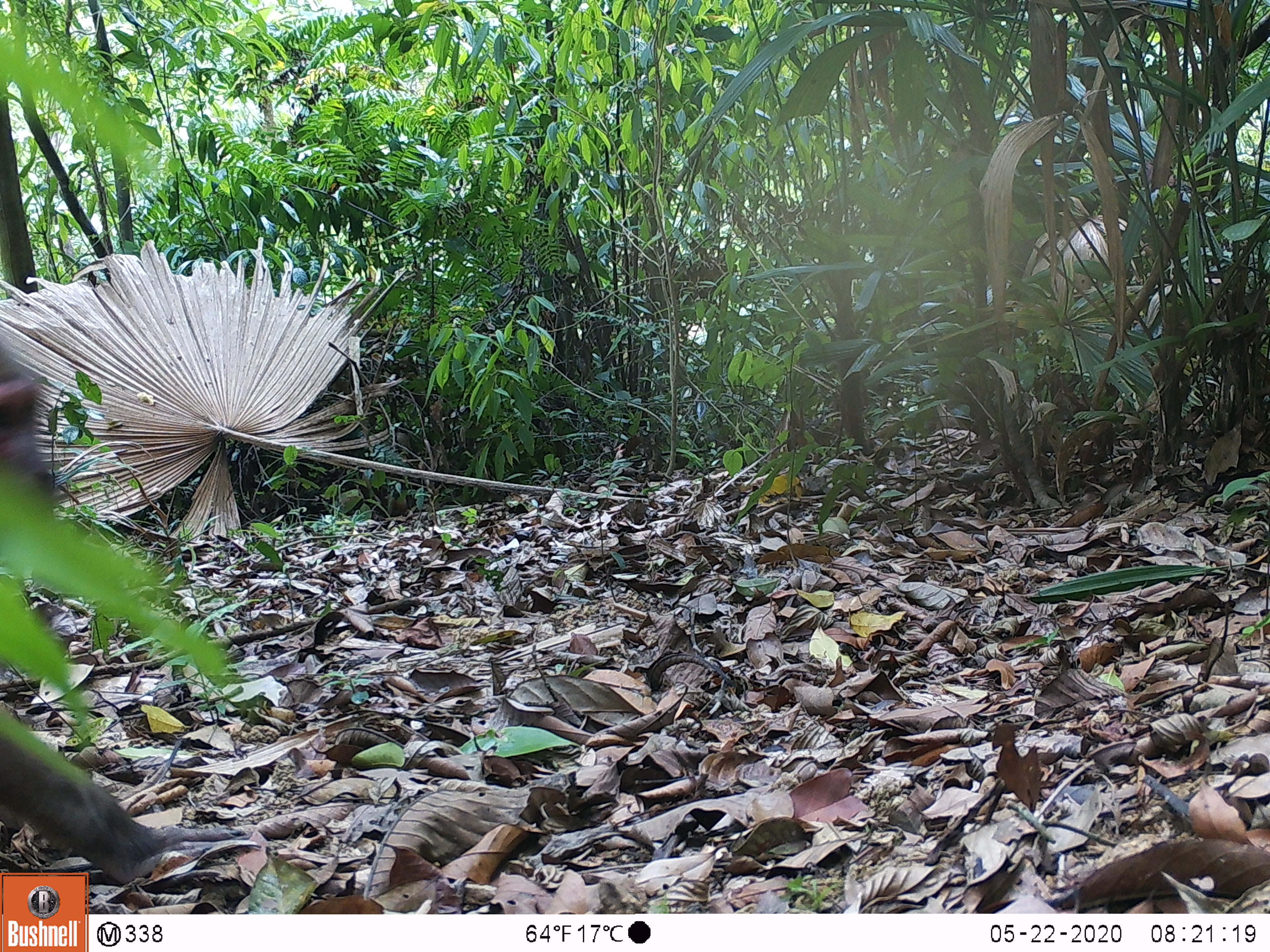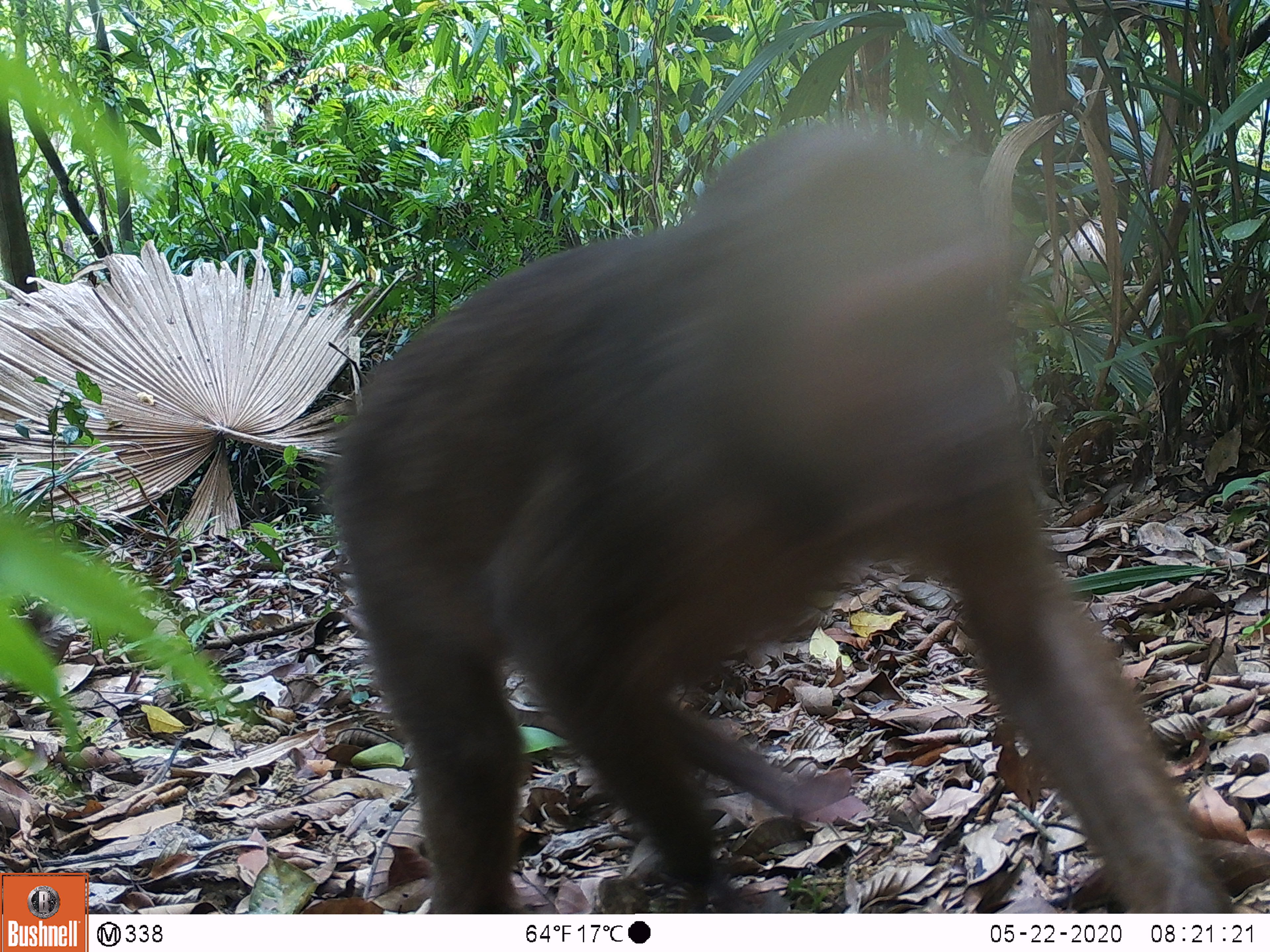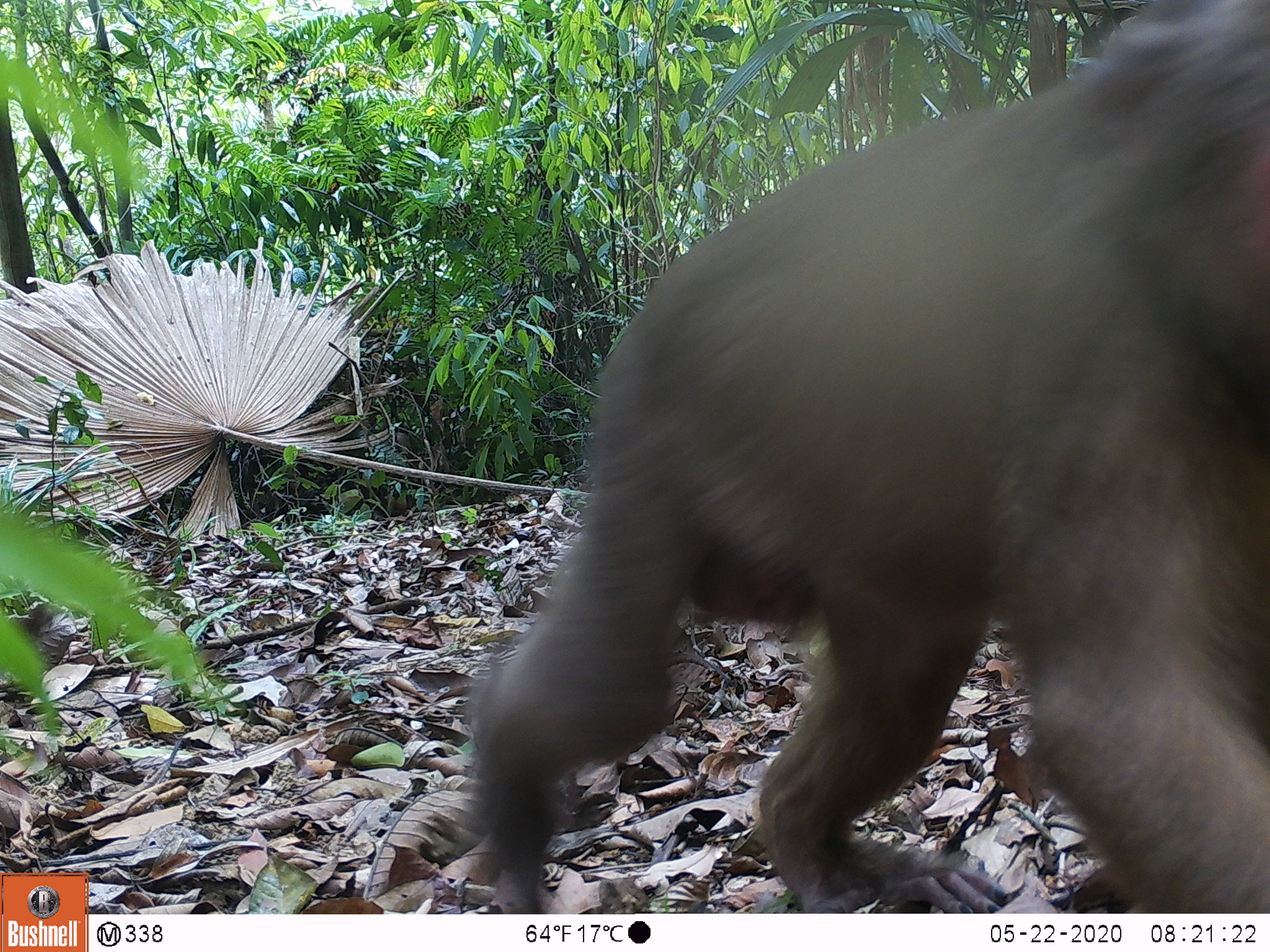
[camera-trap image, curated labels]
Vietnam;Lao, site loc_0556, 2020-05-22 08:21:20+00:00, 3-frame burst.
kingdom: Animalia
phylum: Chordata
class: Mammalia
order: Primates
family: Cercopithecidae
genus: Macaca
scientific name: Macaca arctoides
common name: stump-tailed macaque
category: stump tailed macaque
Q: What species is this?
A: Stump tailed macaque (stump-tailed macaque) (Macaca arctoides).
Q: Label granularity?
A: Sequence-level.